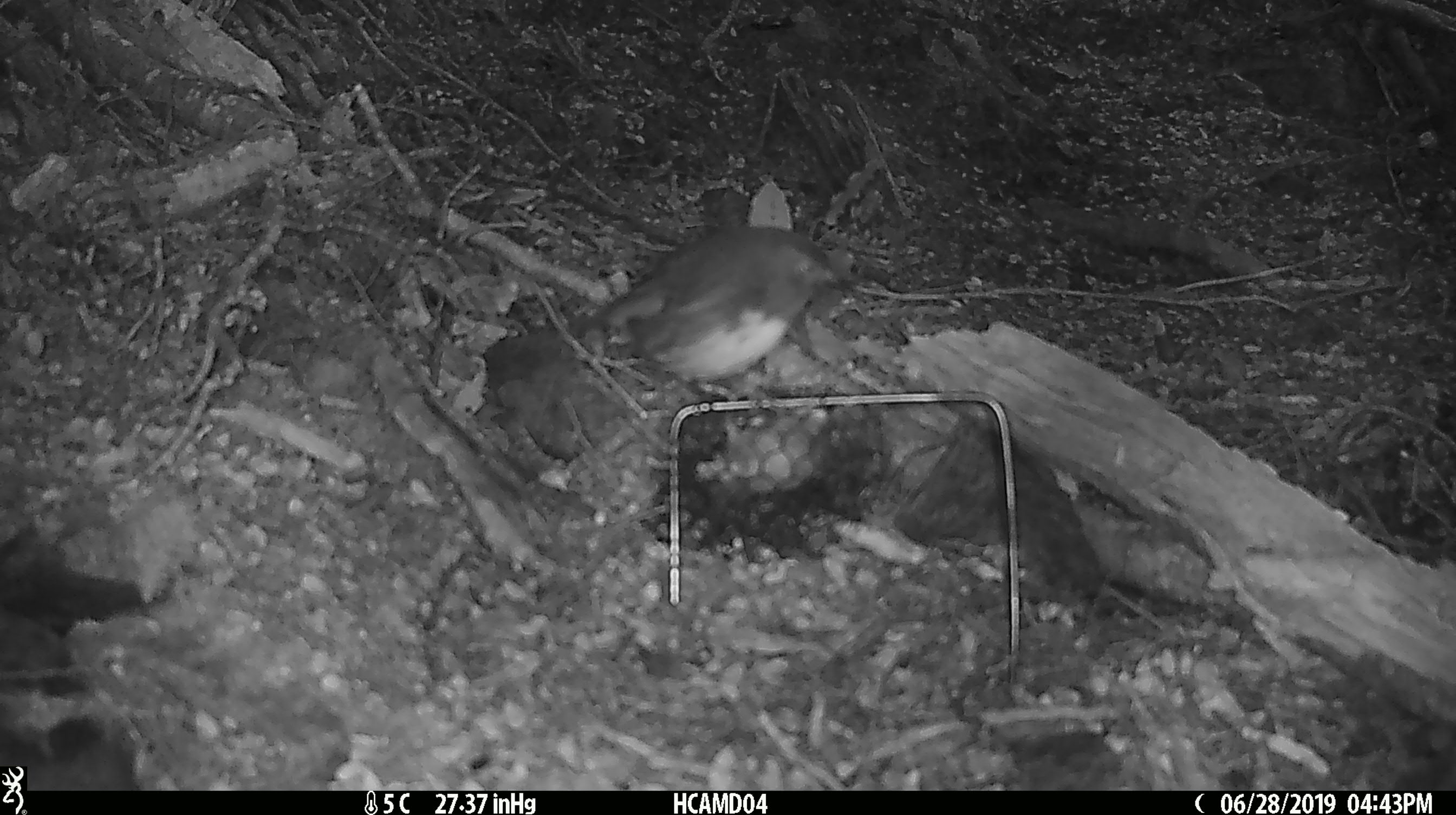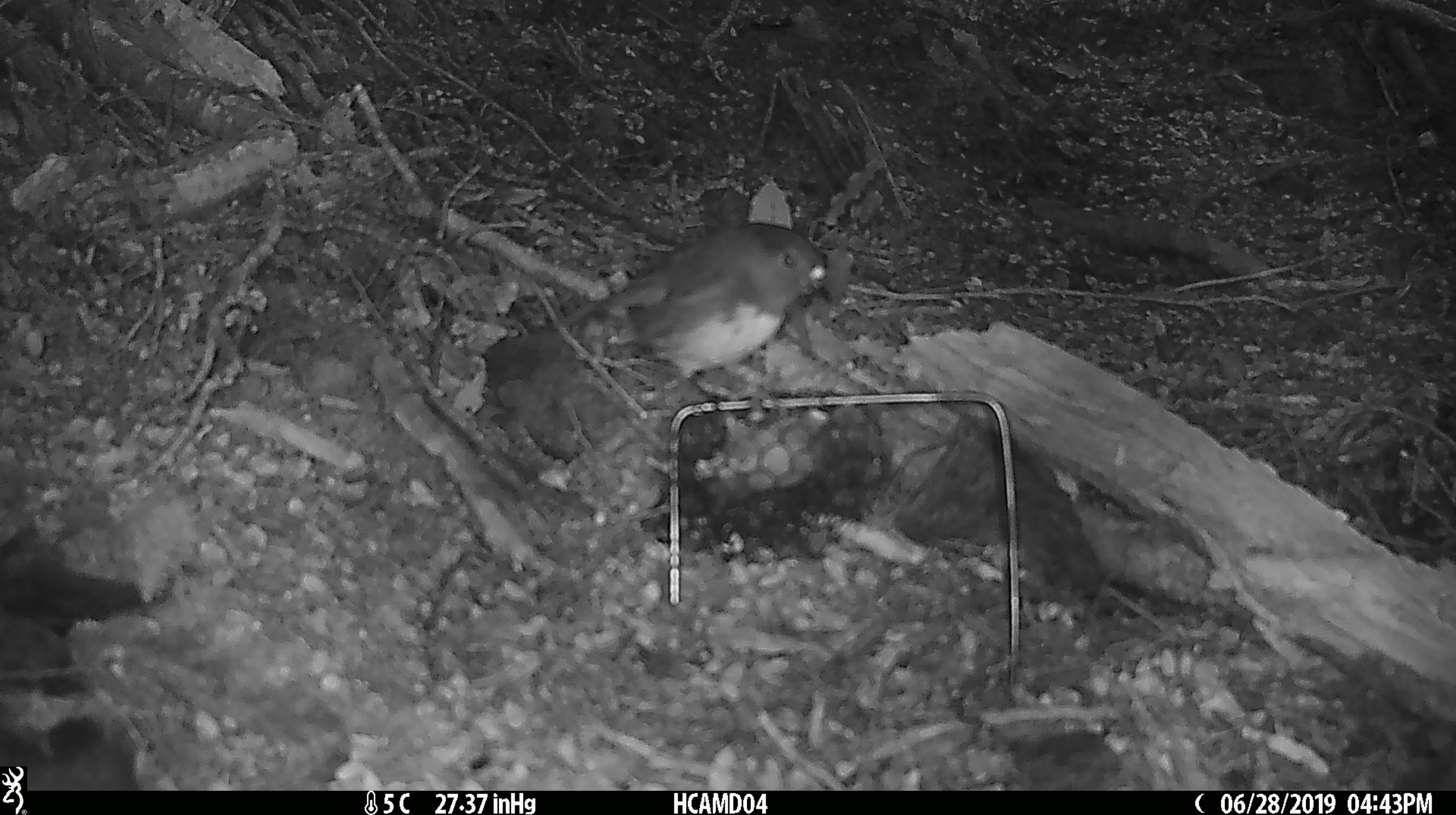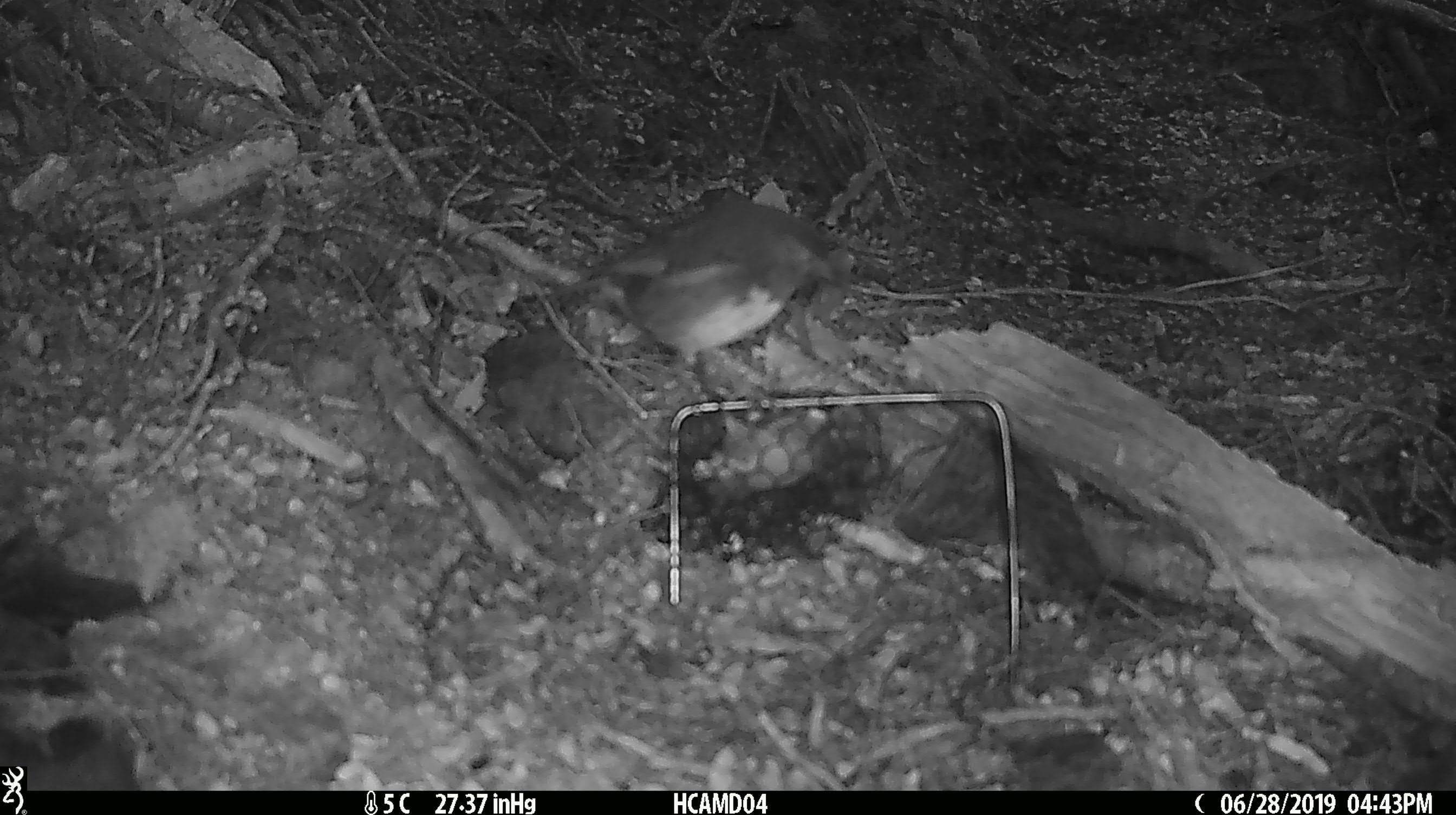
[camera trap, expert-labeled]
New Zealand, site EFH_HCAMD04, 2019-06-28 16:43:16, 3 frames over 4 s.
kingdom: Animalia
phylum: Chordata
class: Aves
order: Passeriformes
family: Petroicidae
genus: Petroica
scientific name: Petroica australis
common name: new zealand robin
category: robin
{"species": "robin (new zealand robin) (Petroica australis)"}